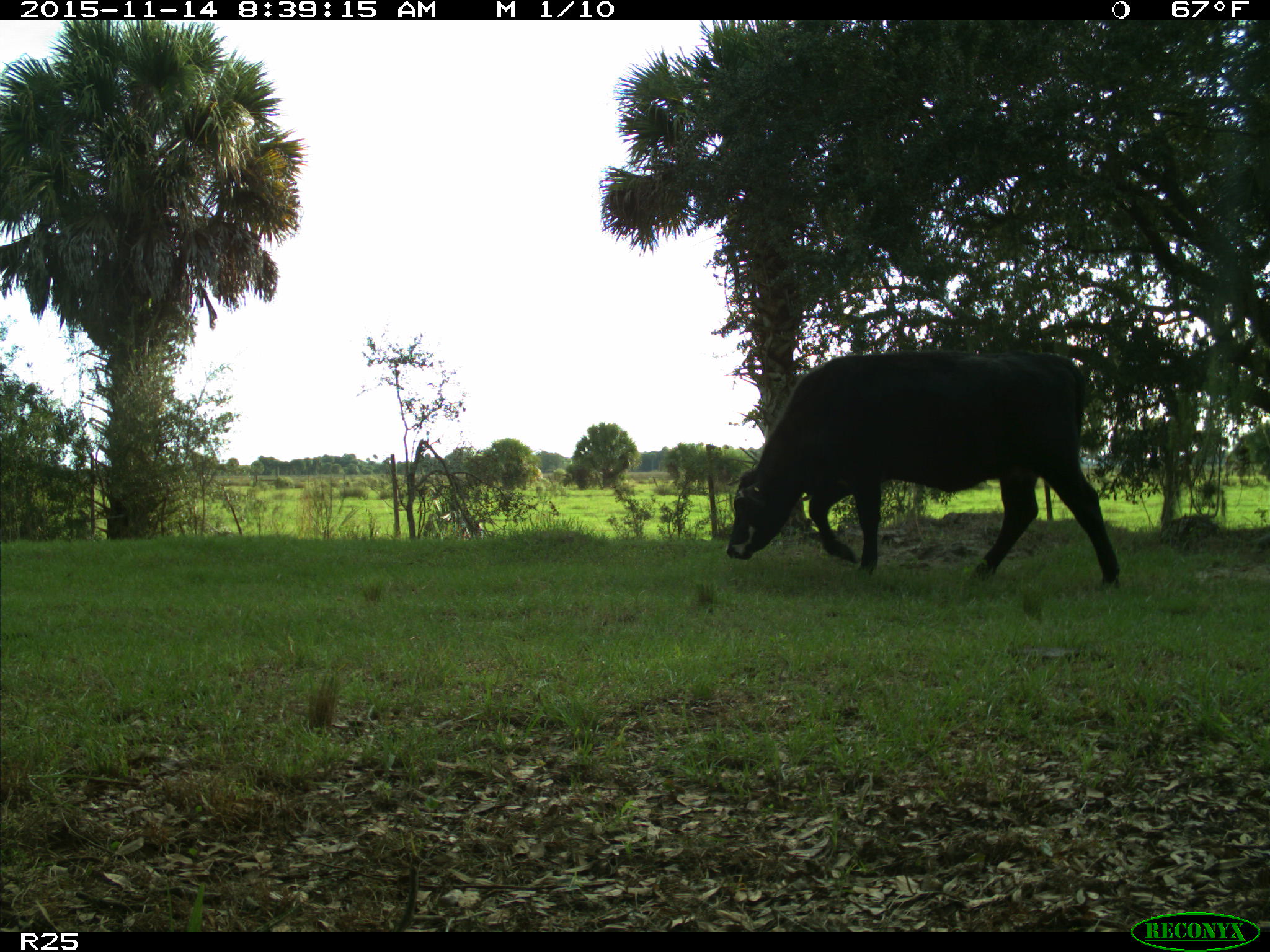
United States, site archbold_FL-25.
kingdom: Animalia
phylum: Chordata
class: Mammalia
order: Artiodactyla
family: Bovidae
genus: Bos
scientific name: Bos taurus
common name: domestic cow